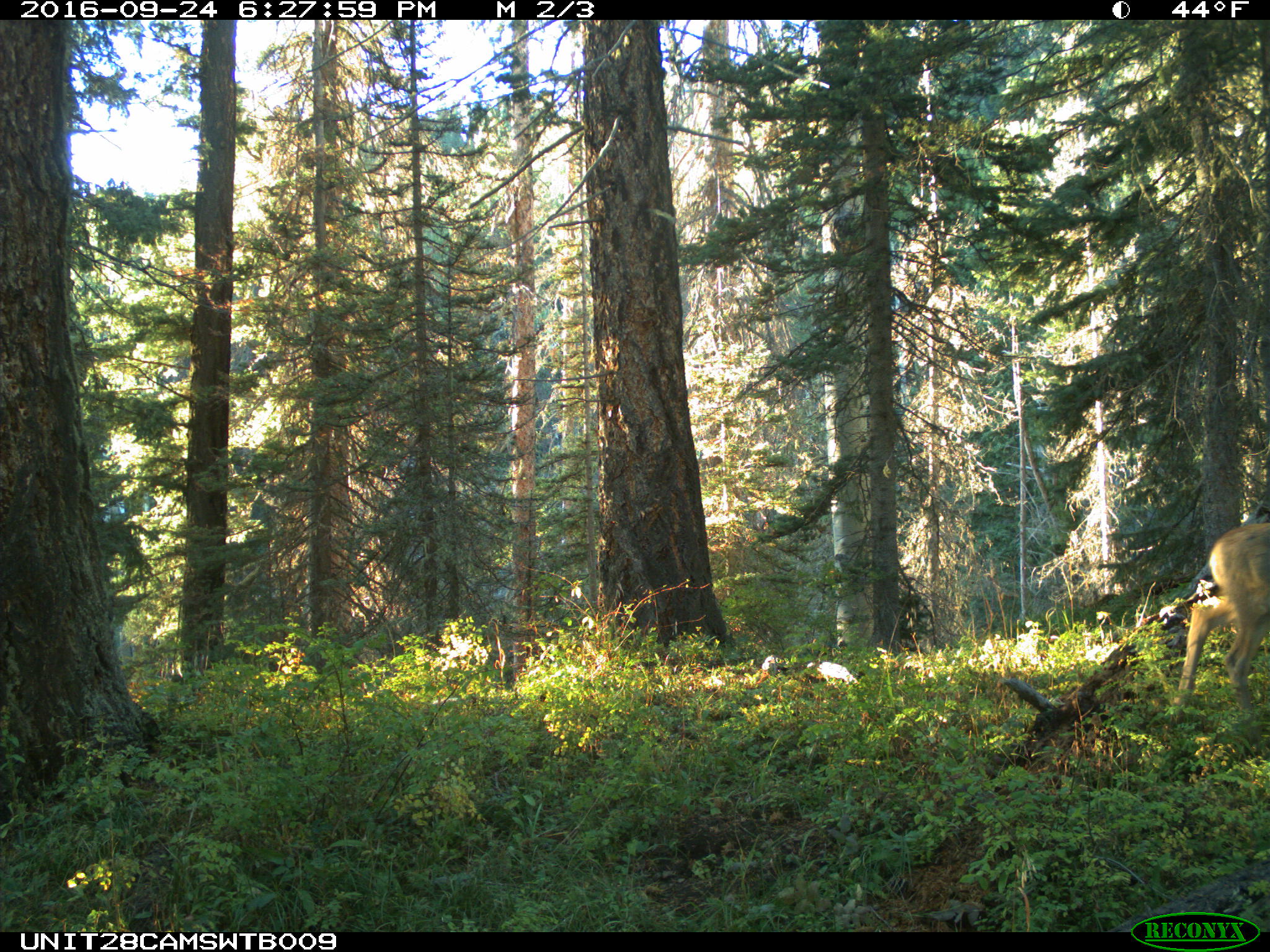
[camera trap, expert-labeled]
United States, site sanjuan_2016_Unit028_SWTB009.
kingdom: Animalia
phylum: Chordata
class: Mammalia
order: Artiodactyla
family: Cervidae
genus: Odocoileus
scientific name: Odocoileus hemionus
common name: mule deer